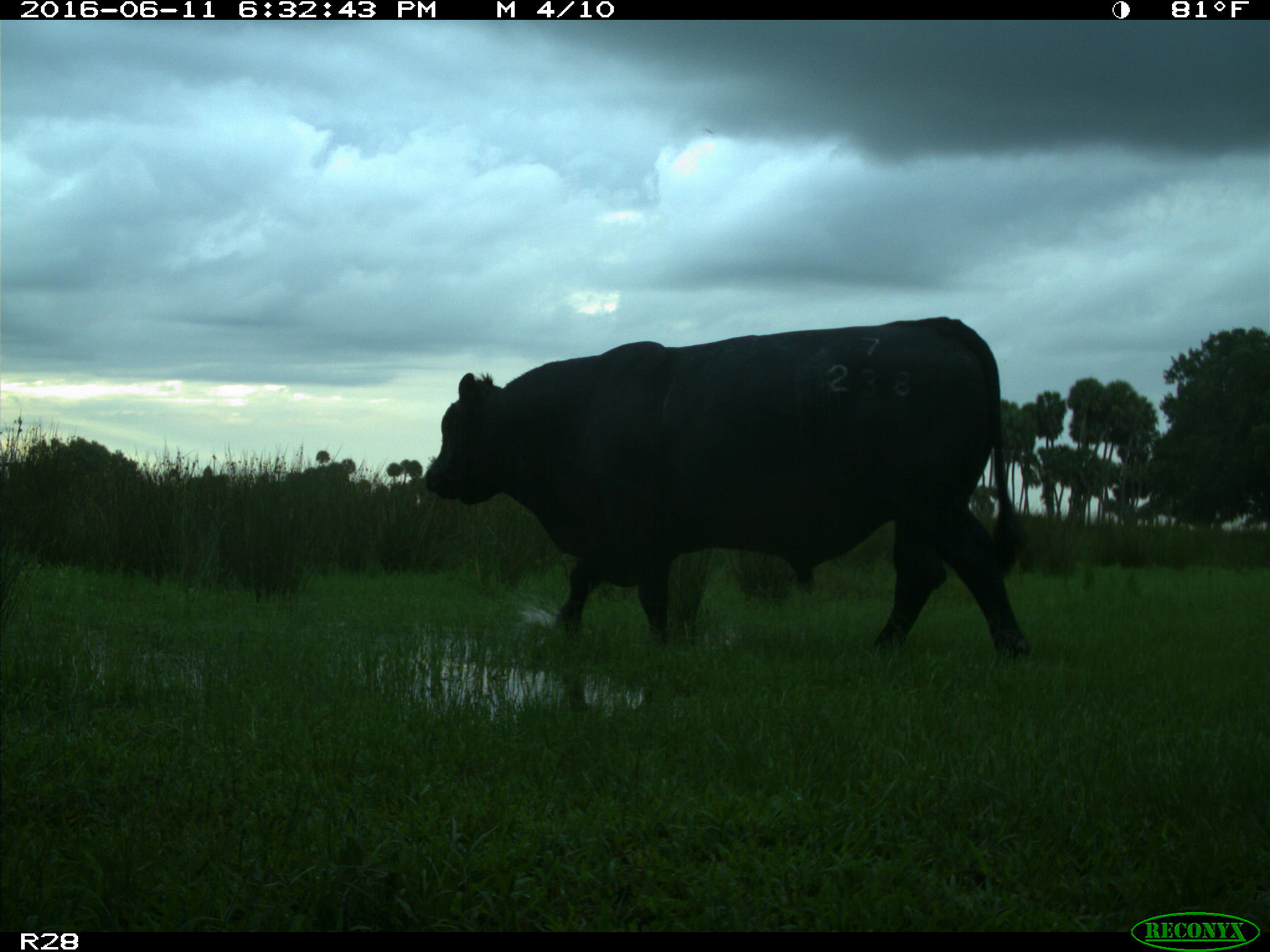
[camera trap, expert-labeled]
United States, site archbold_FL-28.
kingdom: Animalia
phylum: Chordata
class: Mammalia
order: Artiodactyla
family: Bovidae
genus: Bos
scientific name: Bos taurus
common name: domestic cow